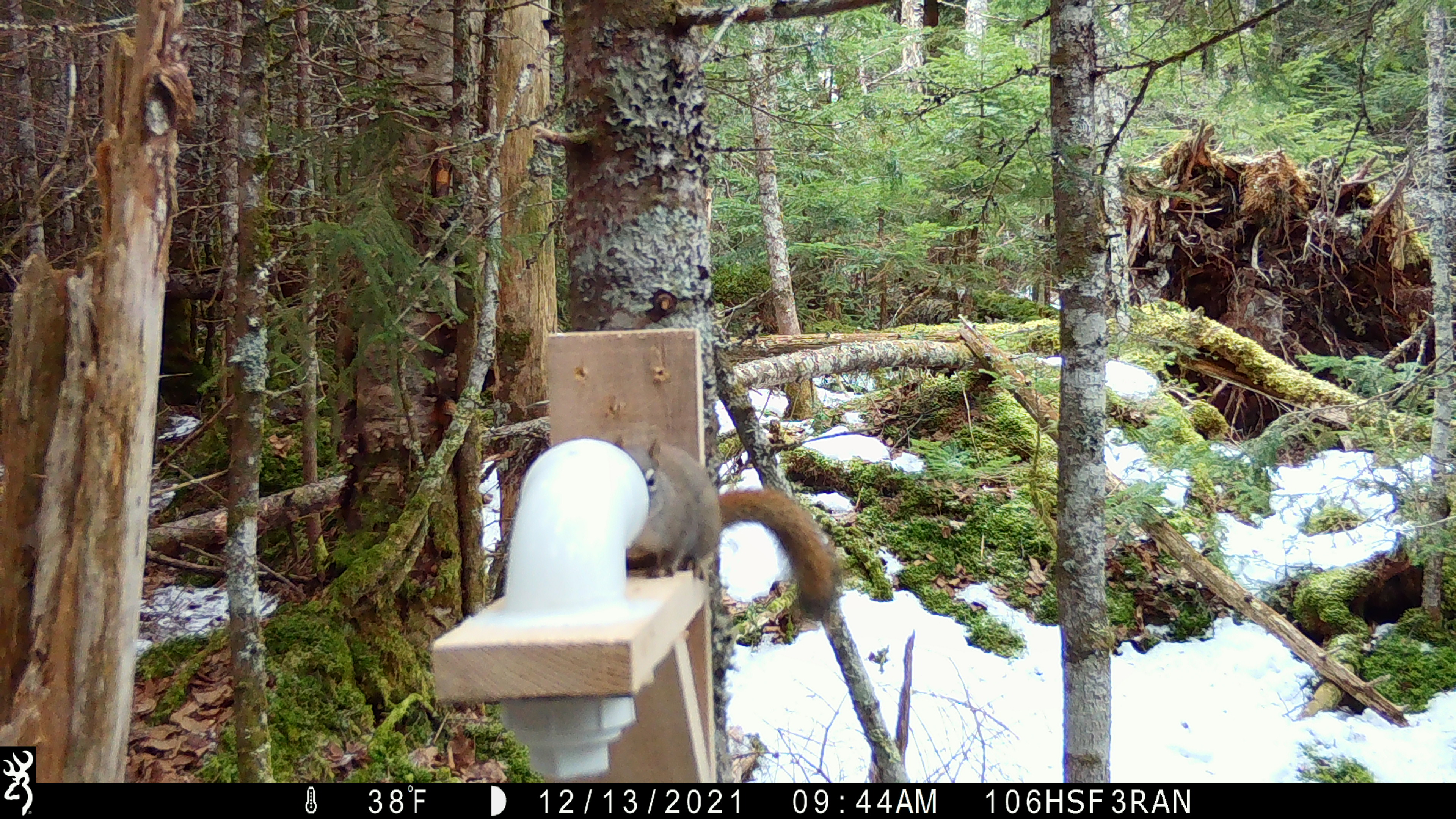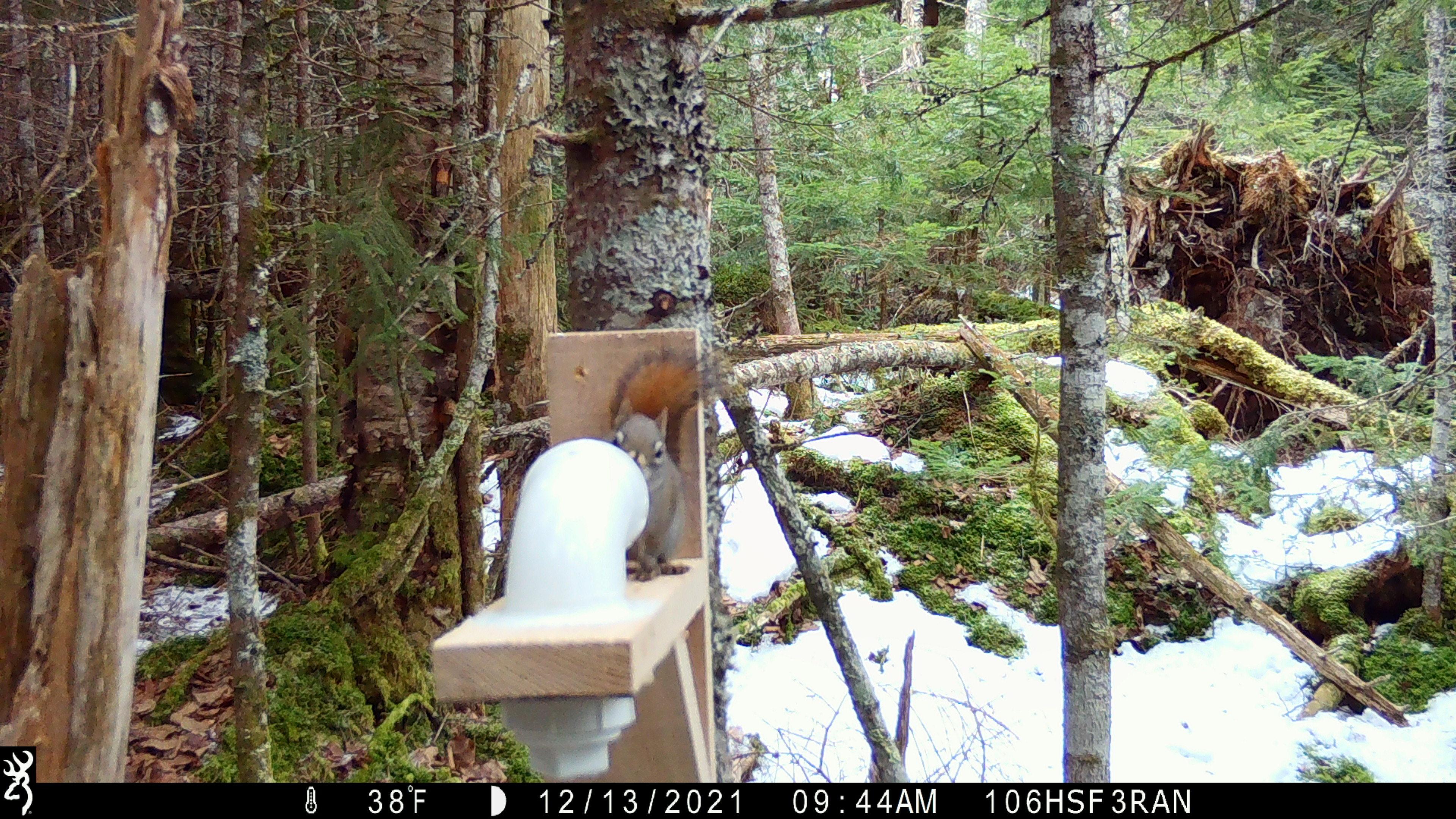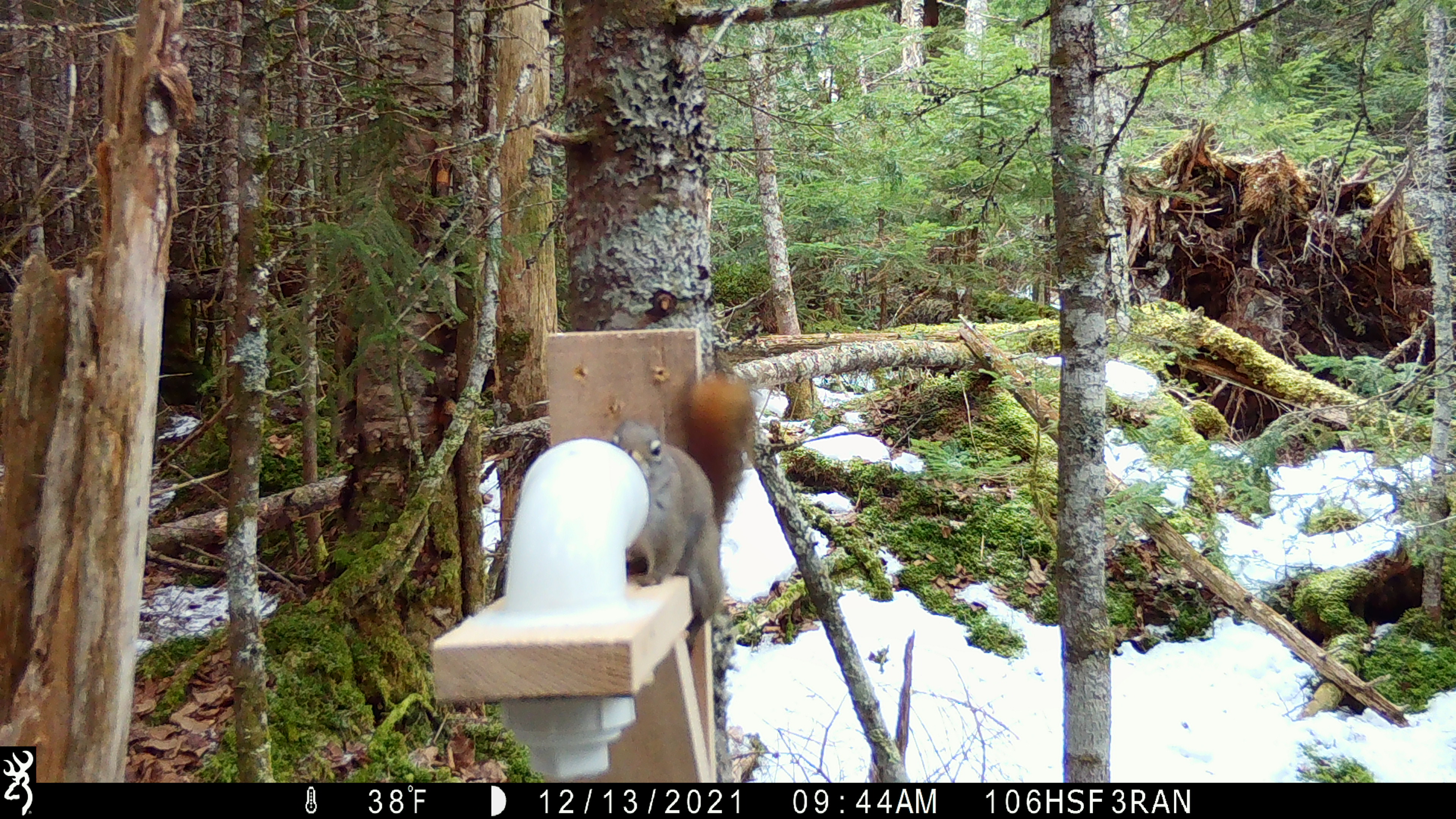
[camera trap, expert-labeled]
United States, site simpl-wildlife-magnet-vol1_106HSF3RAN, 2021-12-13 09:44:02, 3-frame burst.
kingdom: Animalia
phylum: Chordata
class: Mammalia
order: Rodentia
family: Sciuridae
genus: Tamiasciurus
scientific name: Tamiasciurus hudsonicus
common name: red squirrel